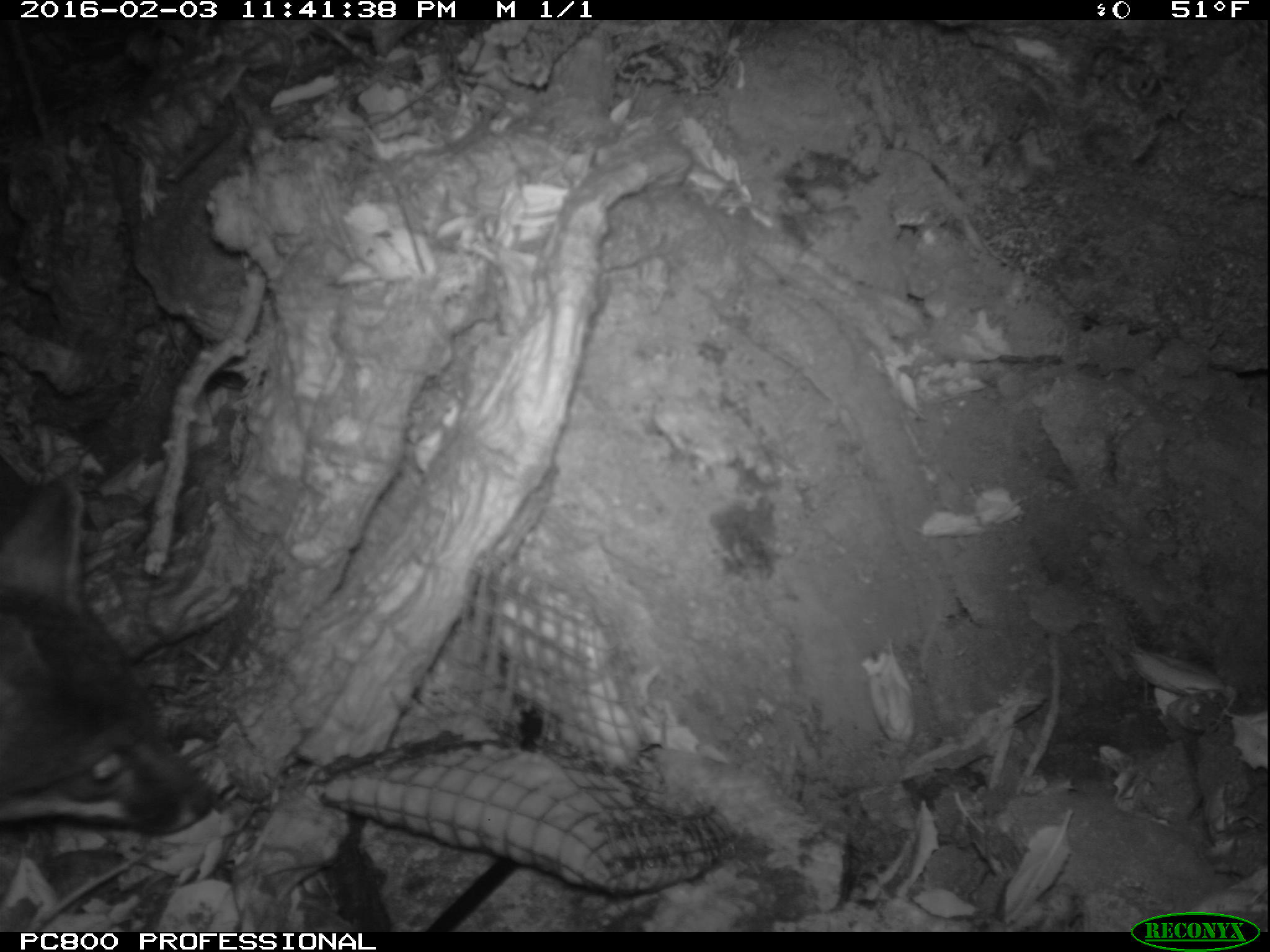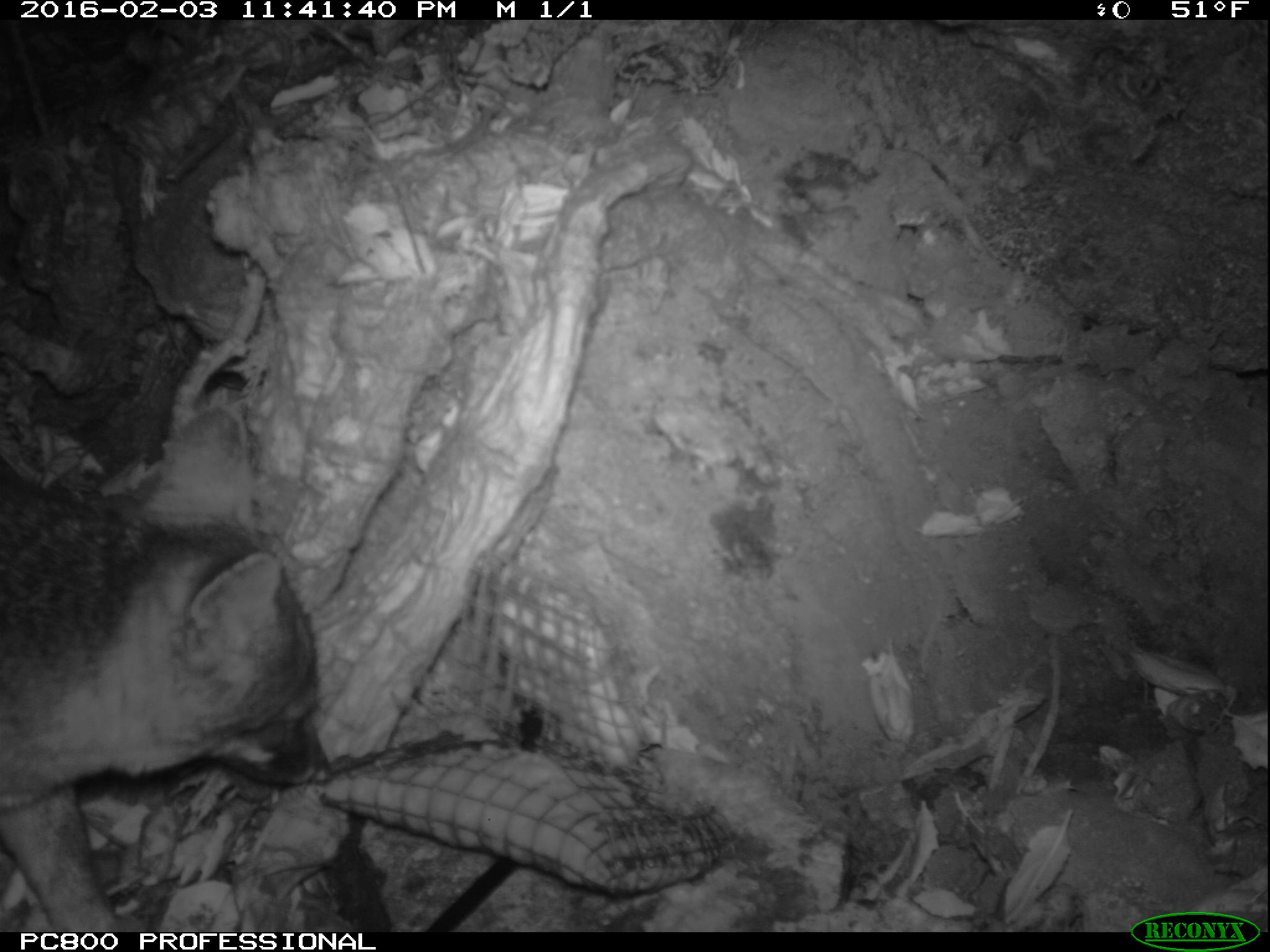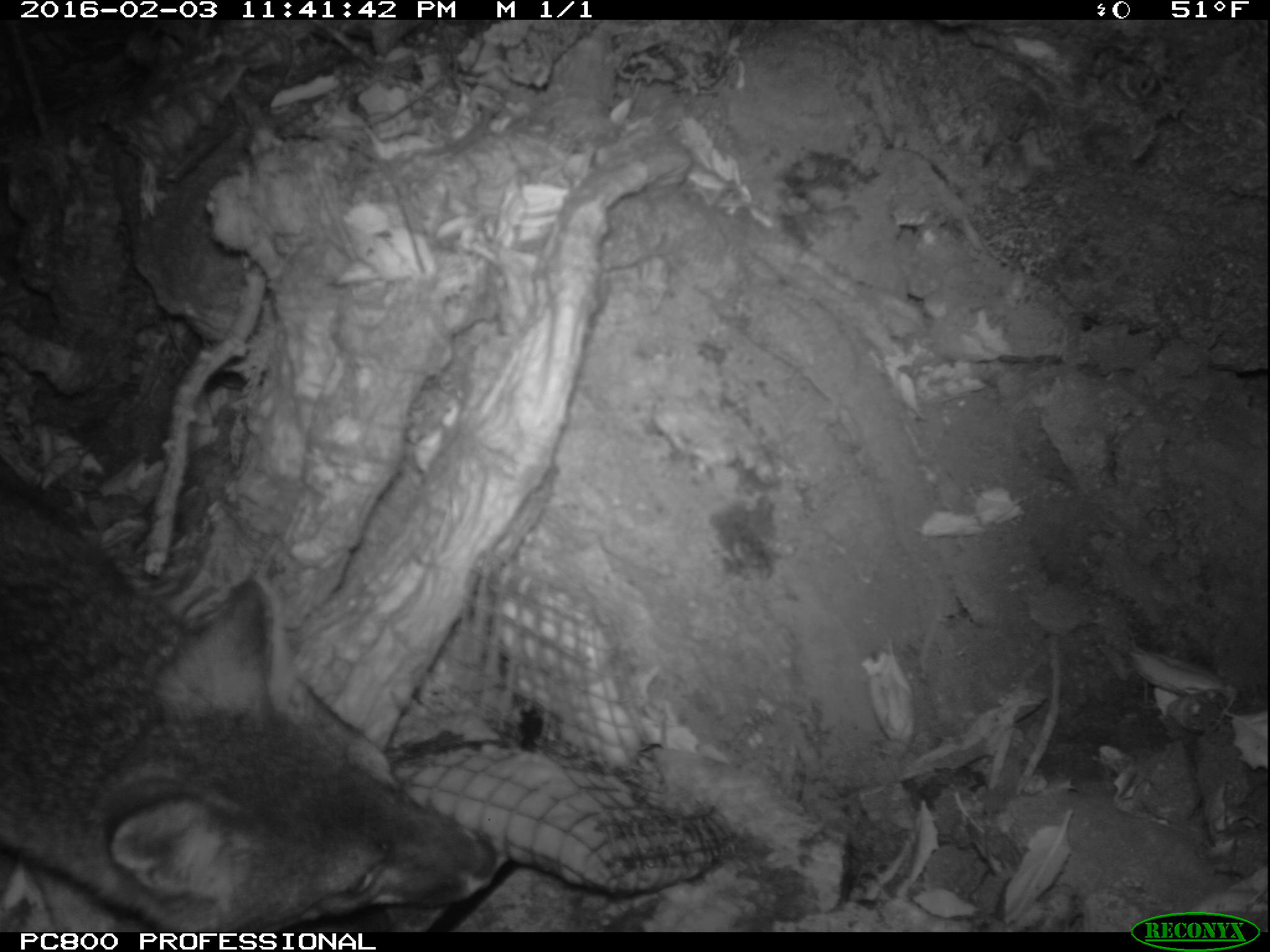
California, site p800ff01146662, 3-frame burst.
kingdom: Animalia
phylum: Chordata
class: Mammalia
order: Carnivora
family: Canidae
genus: Urocyon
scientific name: Urocyon littoralis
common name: island fox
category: fox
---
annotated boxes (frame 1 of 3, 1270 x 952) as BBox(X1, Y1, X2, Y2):
fox: BBox(0, 475, 215, 834)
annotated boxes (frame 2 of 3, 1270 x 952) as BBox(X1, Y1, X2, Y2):
fox: BBox(0, 456, 332, 930)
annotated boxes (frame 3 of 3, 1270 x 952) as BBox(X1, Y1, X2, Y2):
fox: BBox(0, 460, 499, 934)